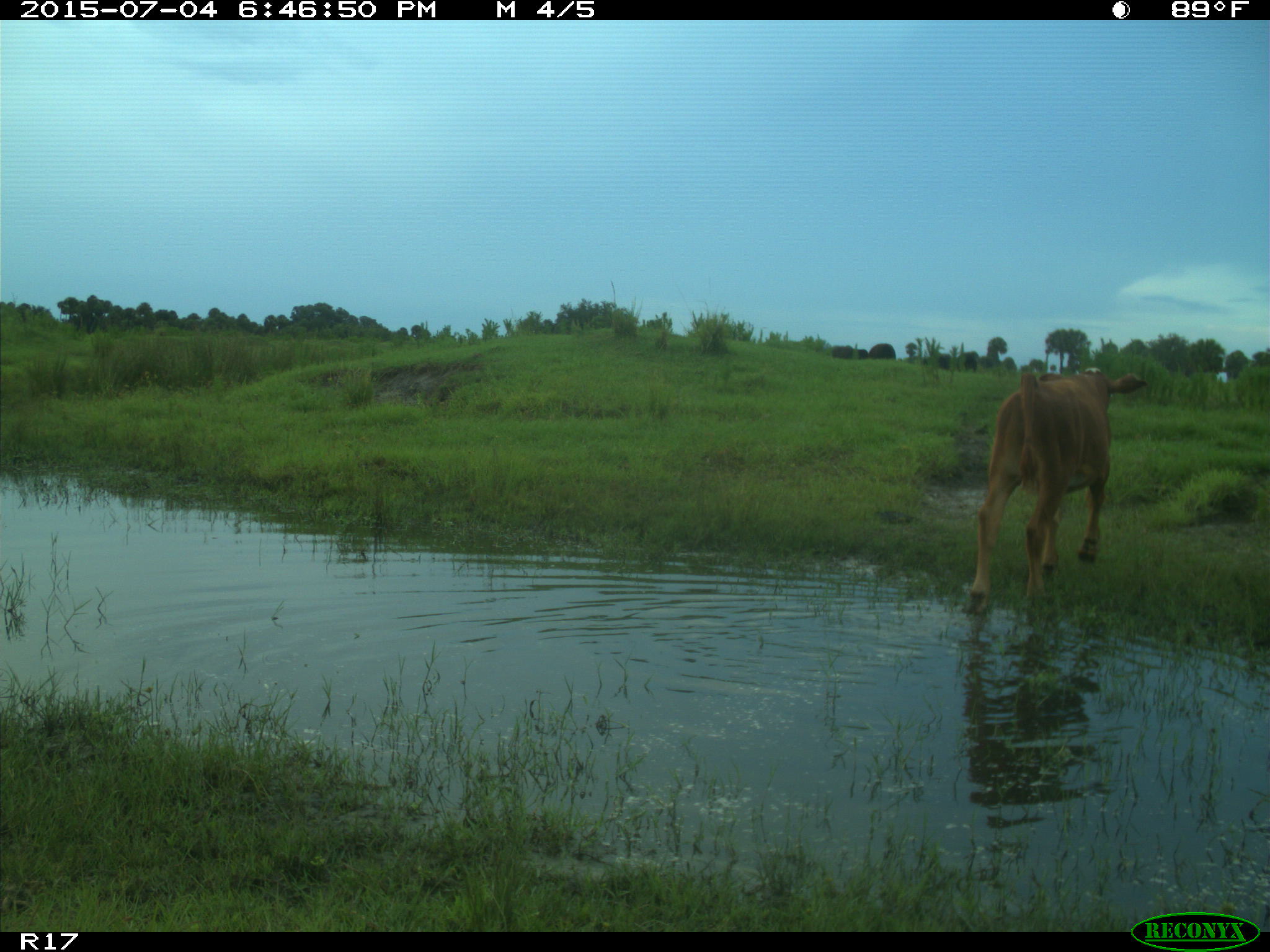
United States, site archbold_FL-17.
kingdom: Animalia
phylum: Chordata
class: Mammalia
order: Artiodactyla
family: Bovidae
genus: Bos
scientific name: Bos taurus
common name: domestic cow